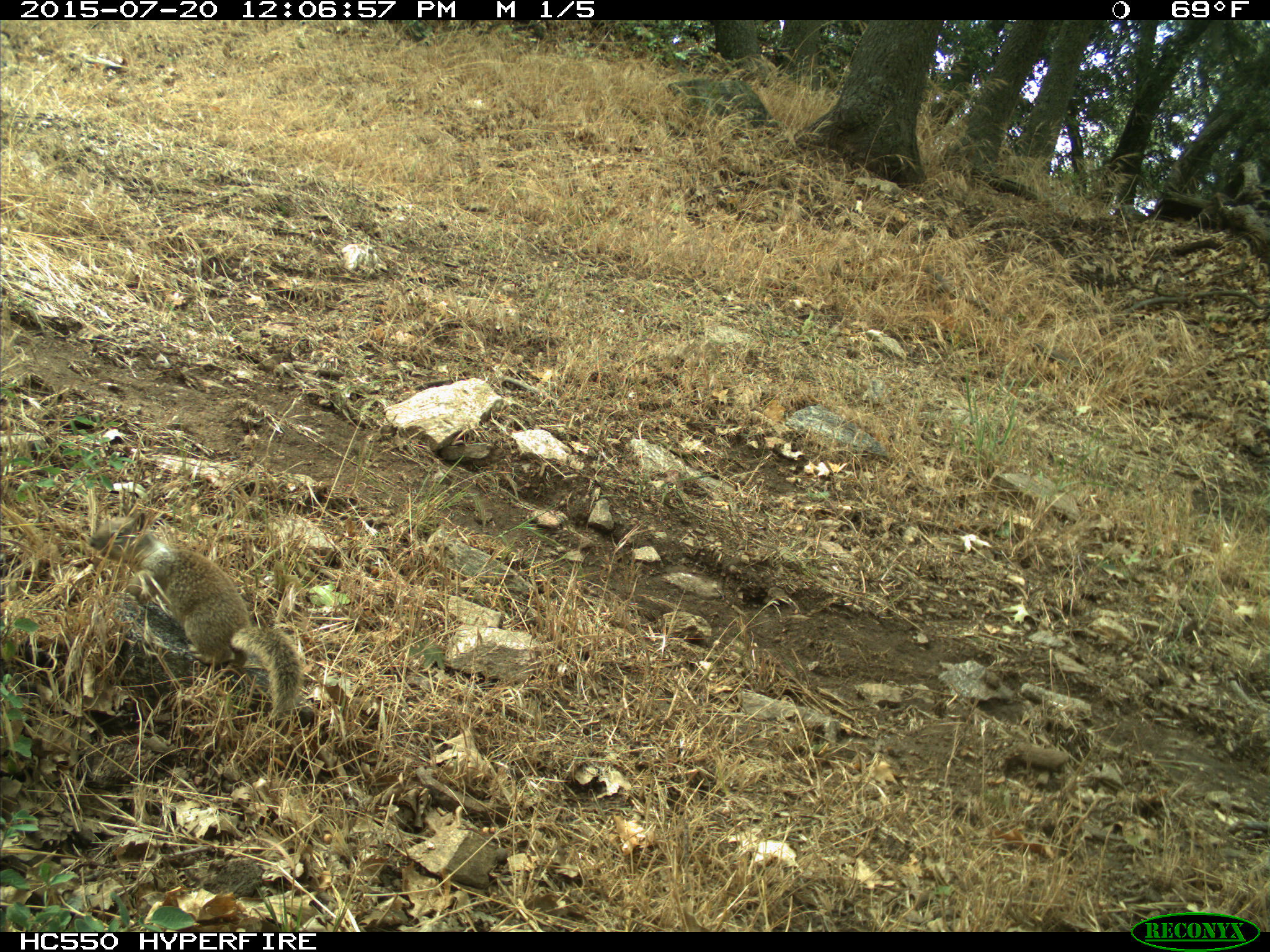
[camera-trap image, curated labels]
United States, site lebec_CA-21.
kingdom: Animalia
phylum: Chordata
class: Mammalia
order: Rodentia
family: Sciuridae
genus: Otospermophilus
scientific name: Otospermophilus beecheyi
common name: california ground squirrel